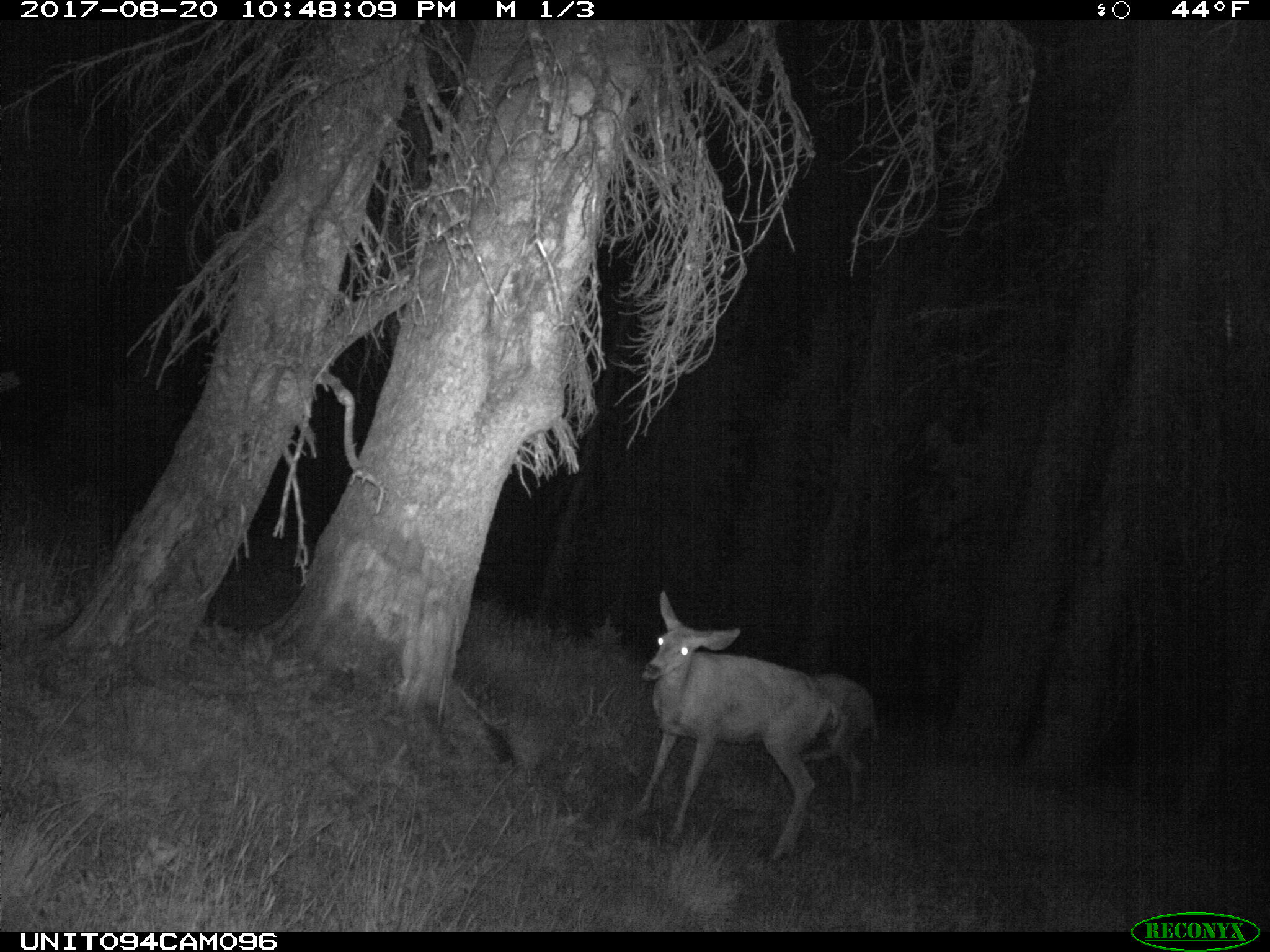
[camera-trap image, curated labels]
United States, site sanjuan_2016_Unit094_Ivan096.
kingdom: Animalia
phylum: Chordata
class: Mammalia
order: Artiodactyla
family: Cervidae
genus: Odocoileus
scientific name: Odocoileus hemionus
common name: mule deer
Odocoileus hemionus (mule deer).